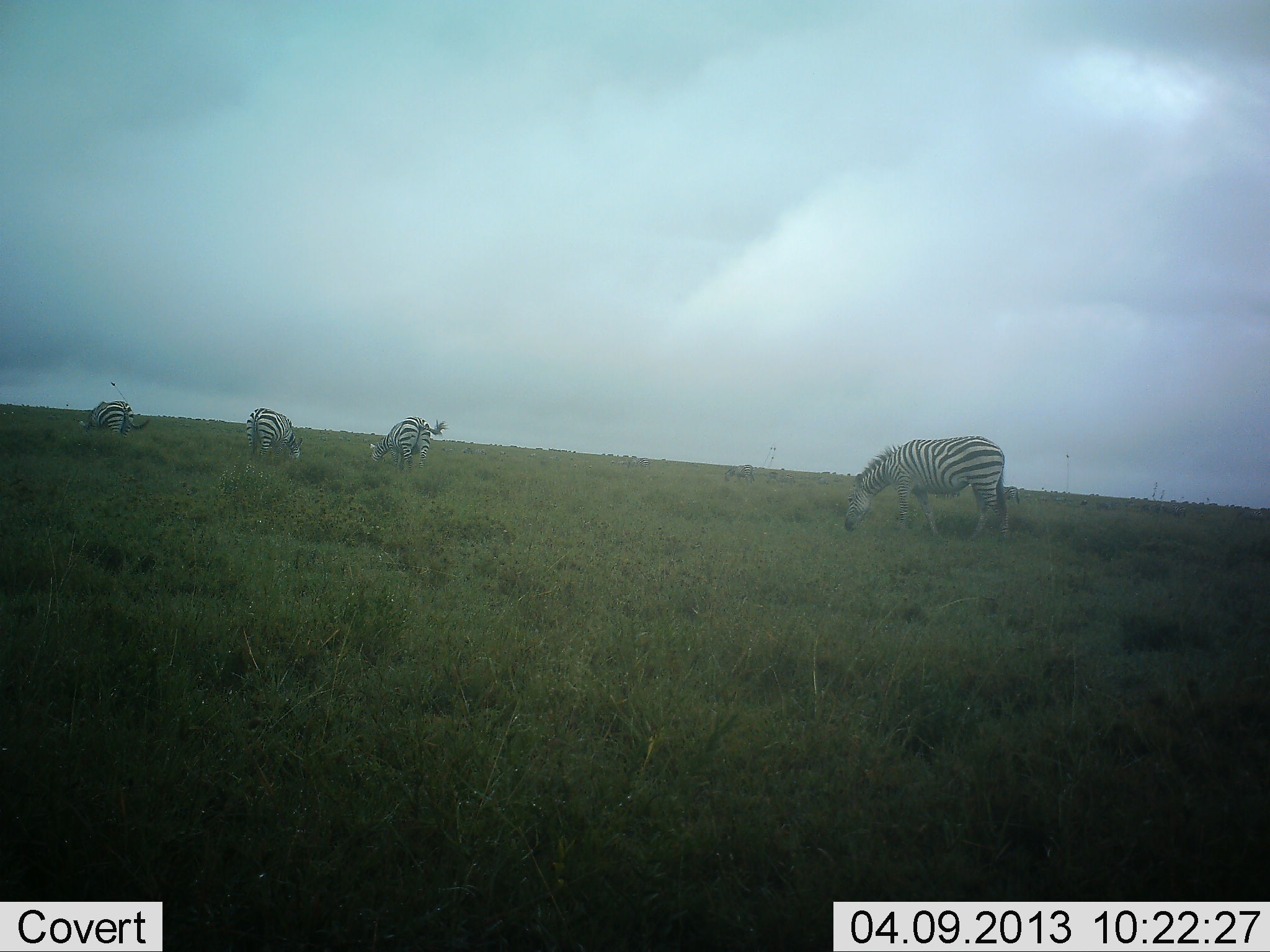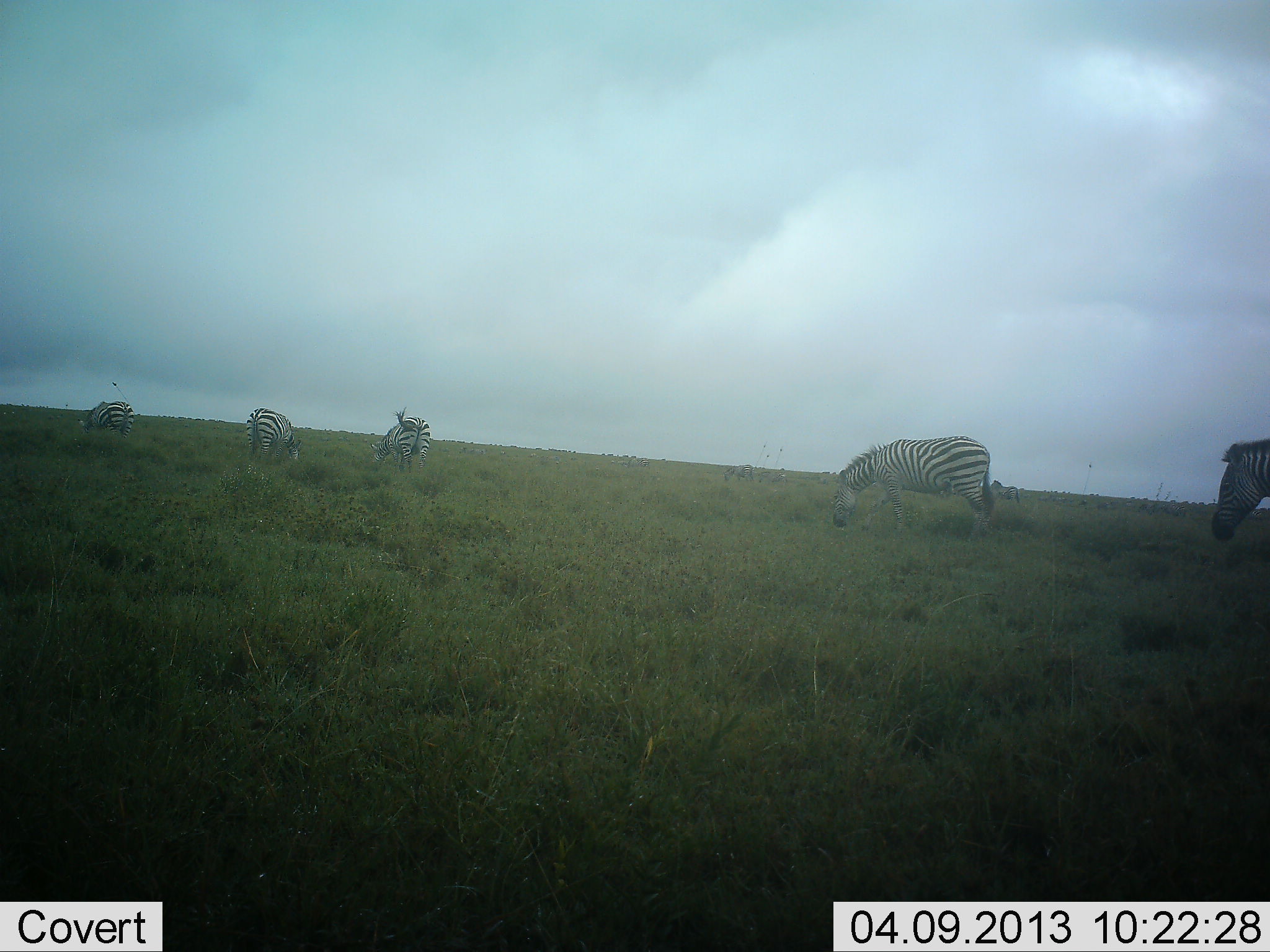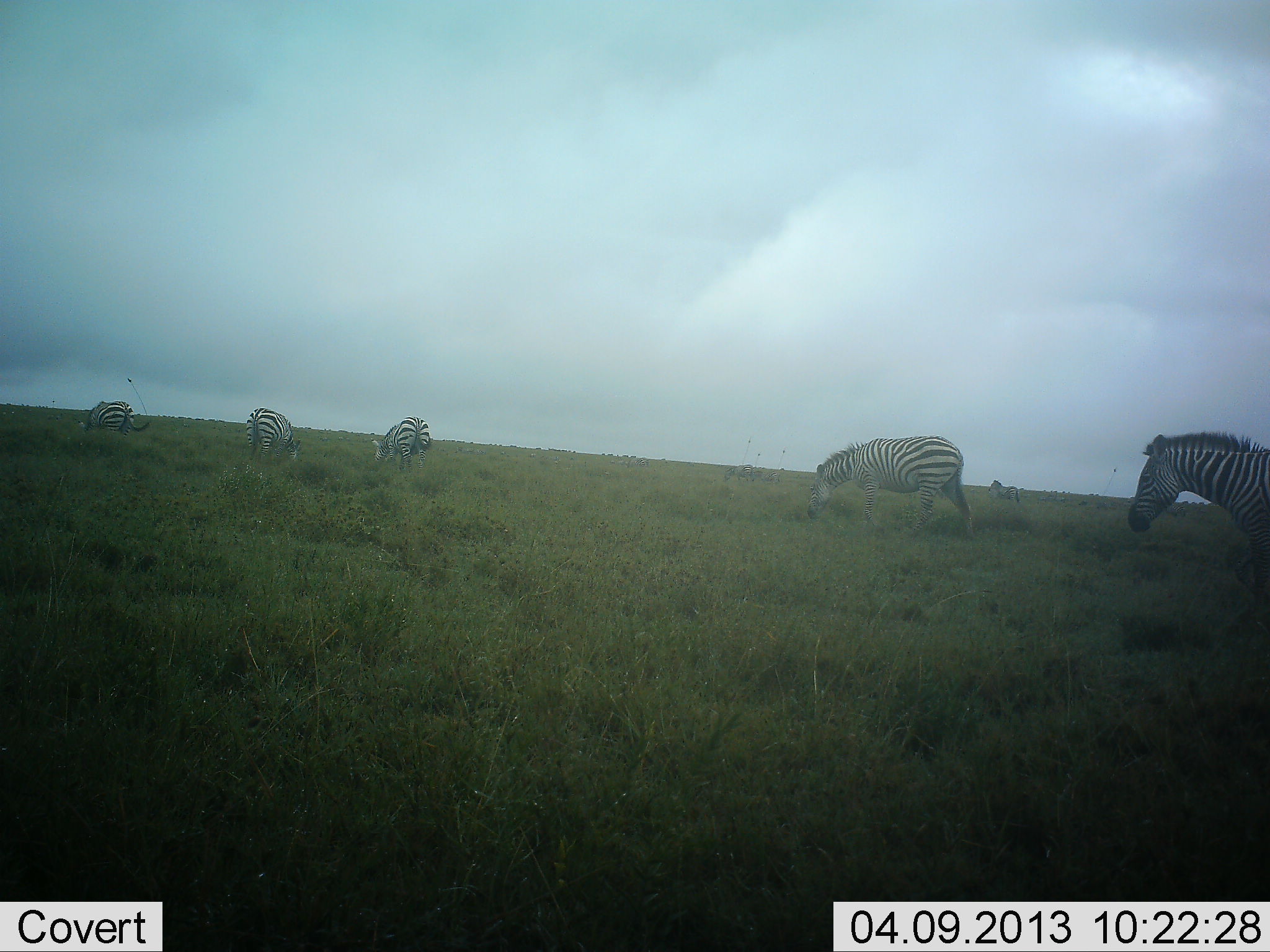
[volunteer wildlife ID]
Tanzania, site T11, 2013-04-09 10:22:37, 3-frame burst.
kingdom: Animalia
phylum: Chordata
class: Mammalia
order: Perissodactyla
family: Equidae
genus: Equus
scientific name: Equus quagga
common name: plains zebra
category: zebra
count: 5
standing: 38%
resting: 0%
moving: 62%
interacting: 0%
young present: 3%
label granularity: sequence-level